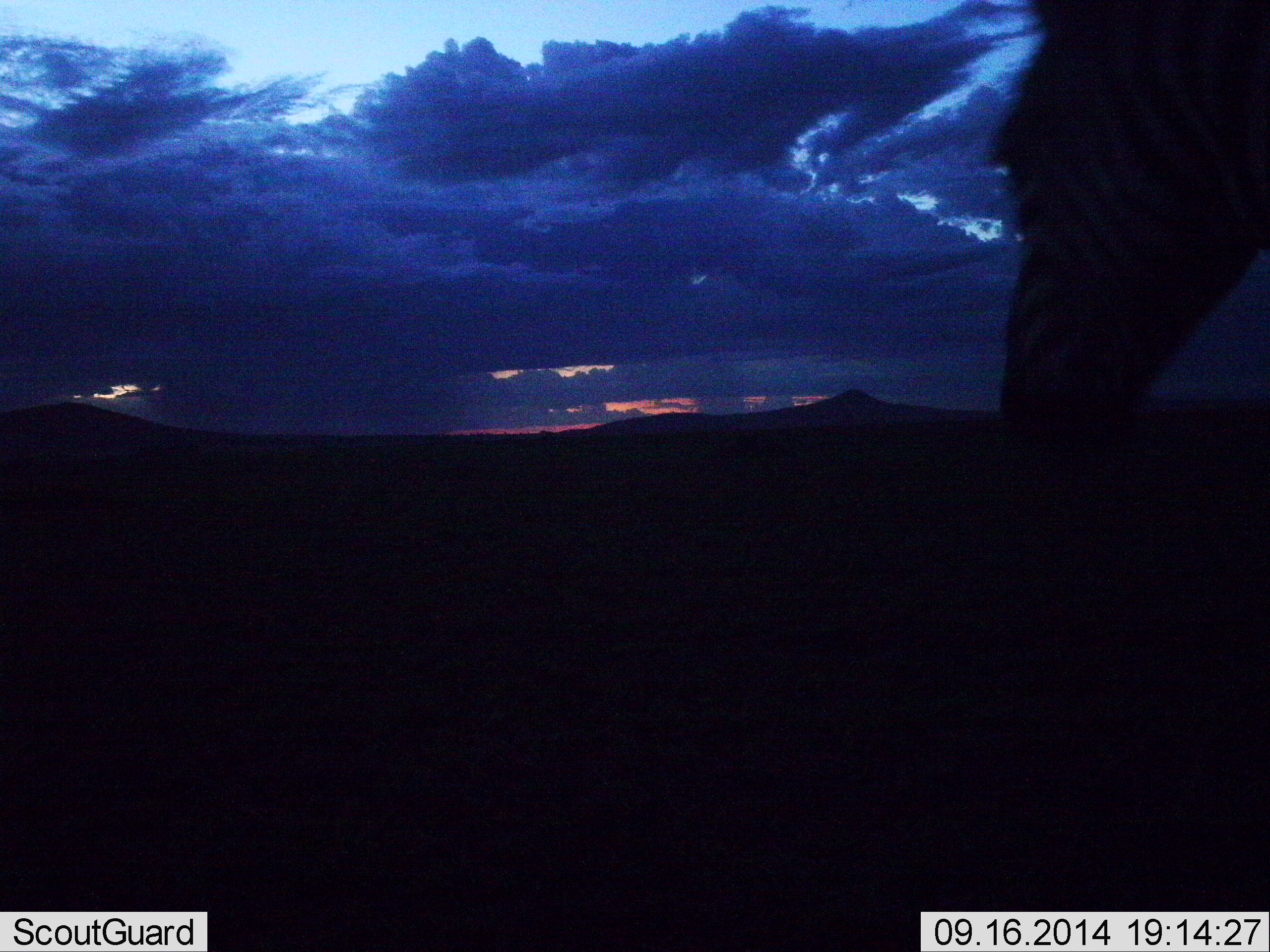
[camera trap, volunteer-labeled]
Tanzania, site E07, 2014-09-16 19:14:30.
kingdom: Animalia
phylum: Chordata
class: Mammalia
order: Perissodactyla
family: Equidae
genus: Equus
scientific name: Equus quagga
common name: plains zebra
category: zebra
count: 1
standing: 80%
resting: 0%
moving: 10%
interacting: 0%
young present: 0%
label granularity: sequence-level